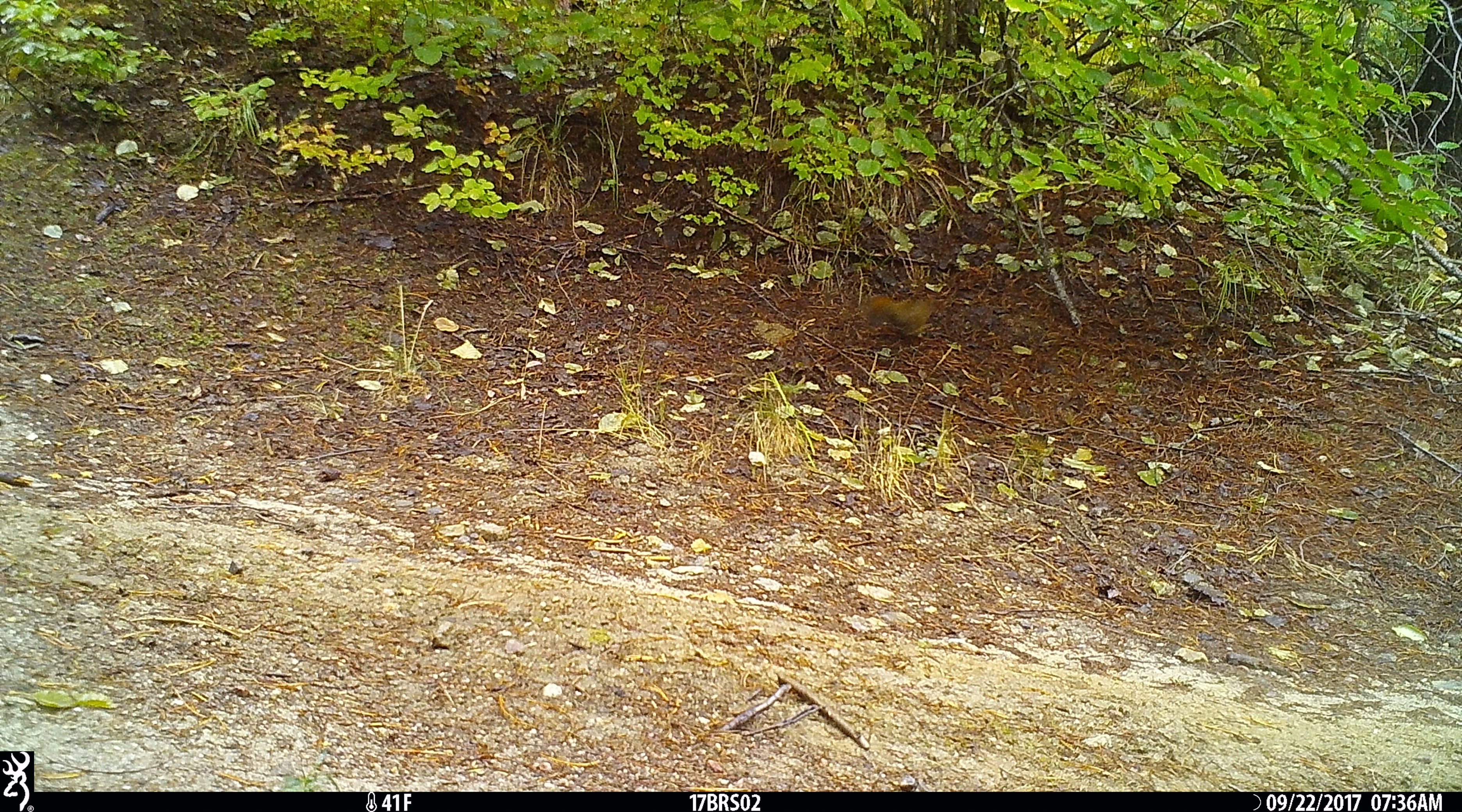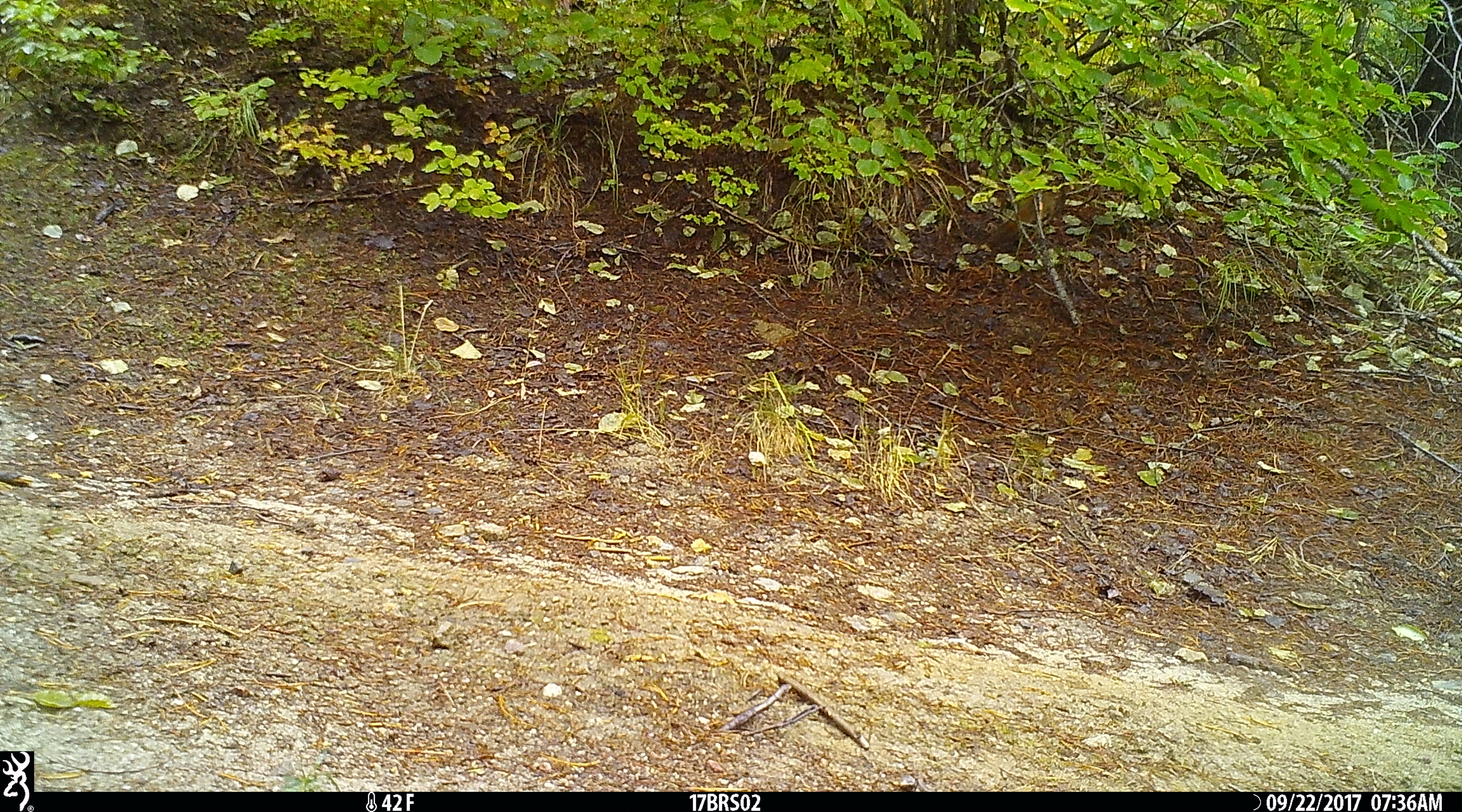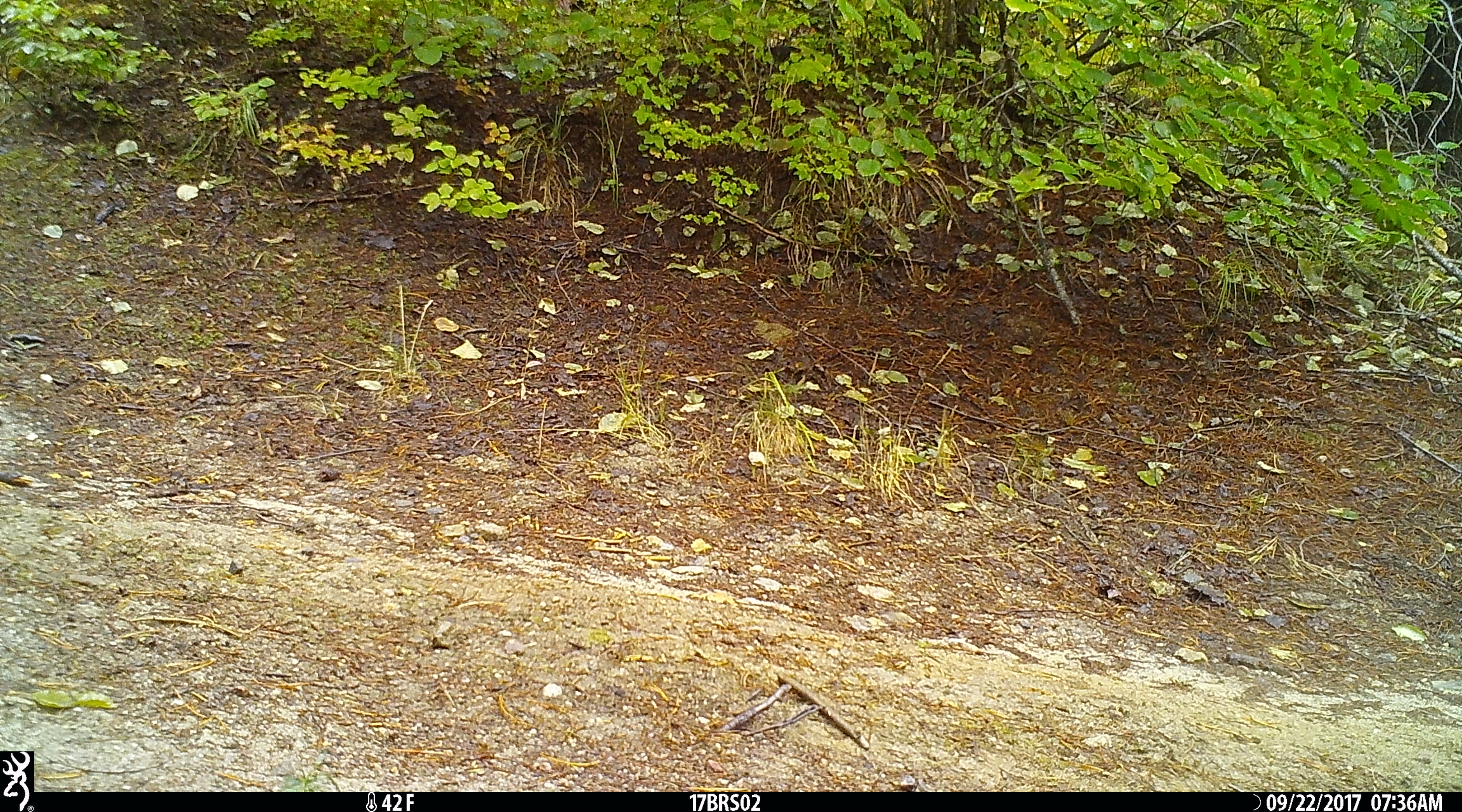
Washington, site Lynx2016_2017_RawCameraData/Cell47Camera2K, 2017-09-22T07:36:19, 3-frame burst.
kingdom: Animalia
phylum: Chordata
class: Mammalia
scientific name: Mammalia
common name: small mammal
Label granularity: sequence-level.